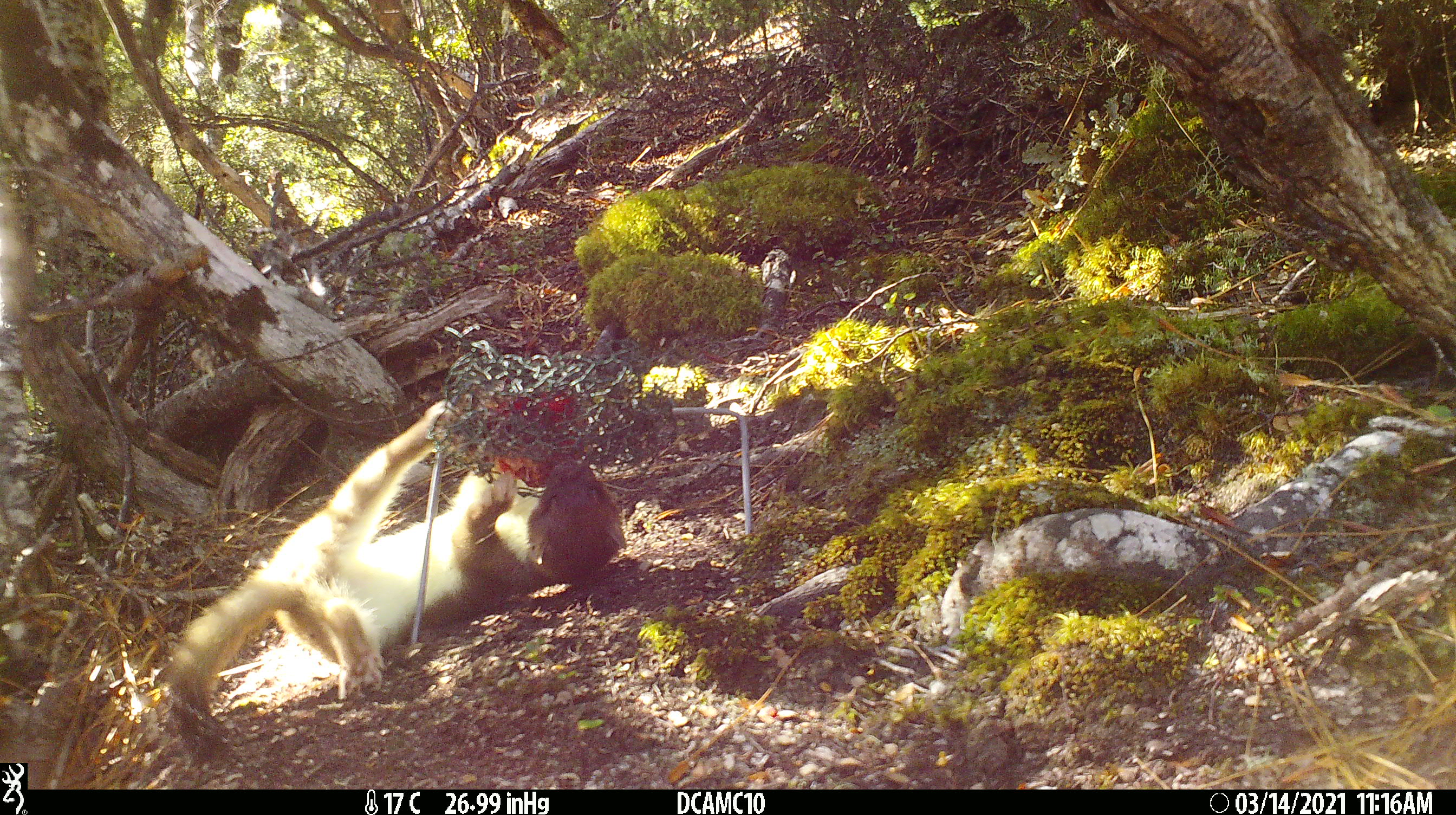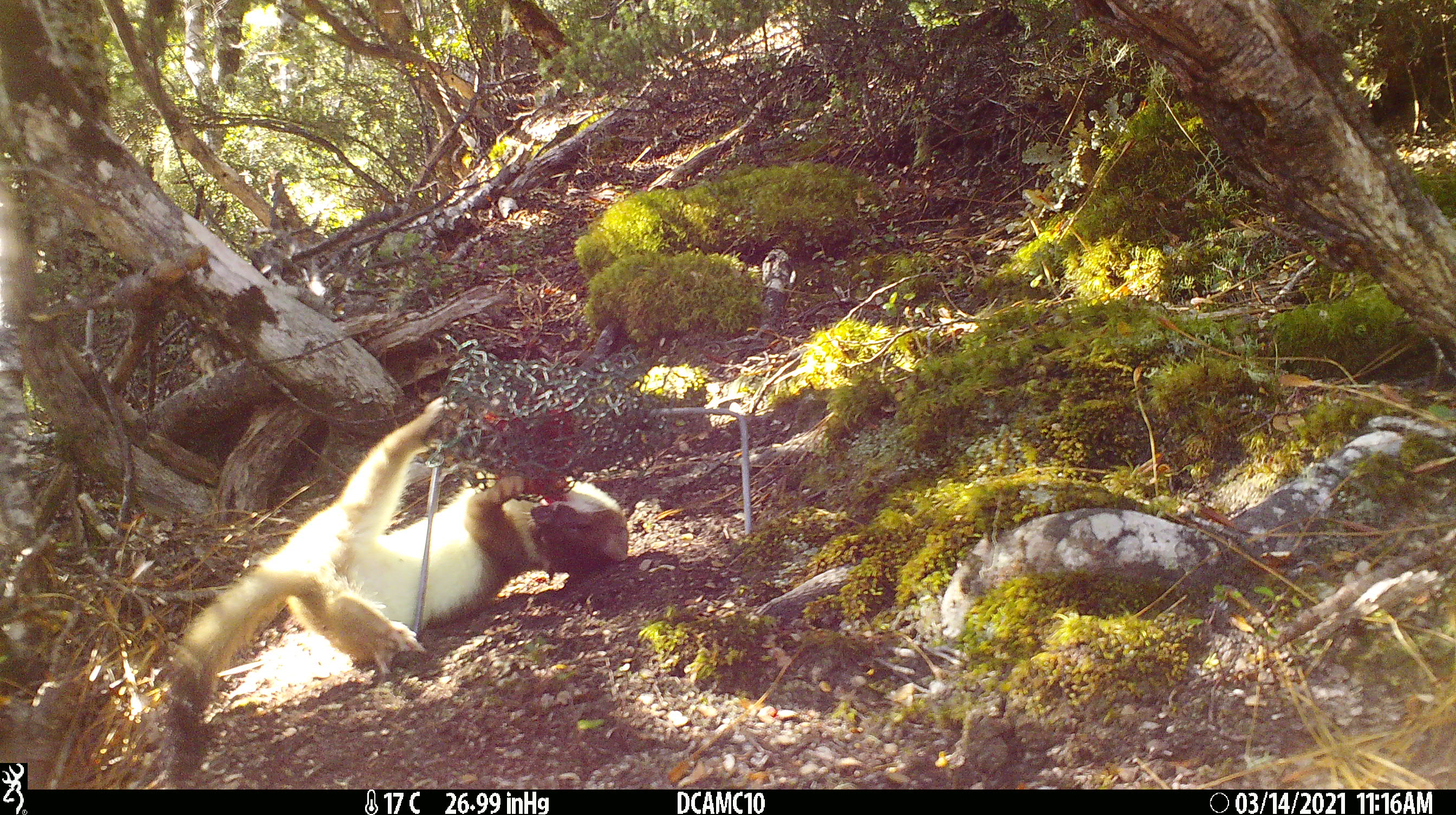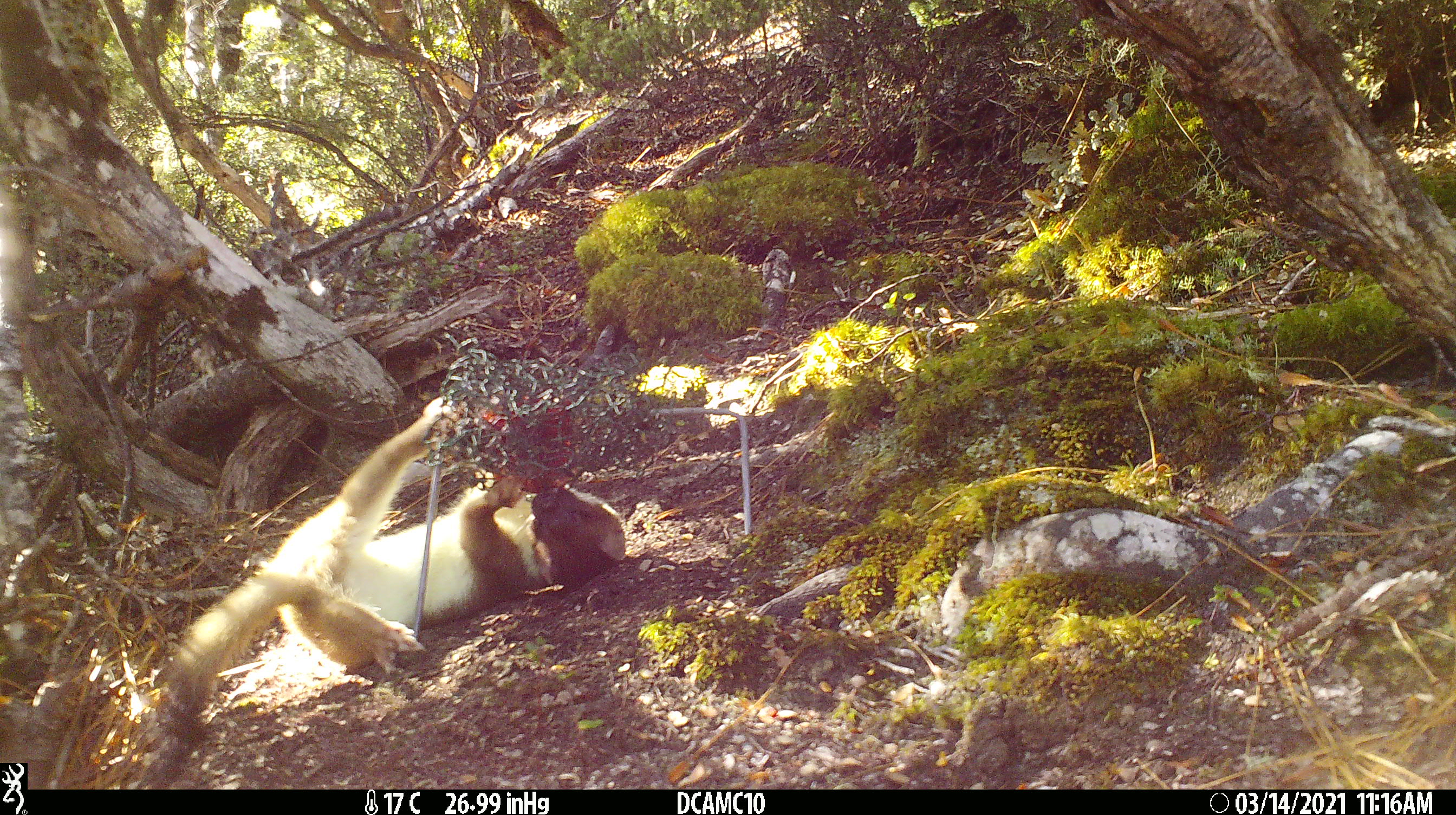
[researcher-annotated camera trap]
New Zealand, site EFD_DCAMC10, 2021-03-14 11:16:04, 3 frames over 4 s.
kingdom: Animalia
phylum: Chordata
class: Mammalia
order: Carnivora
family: Mustelidae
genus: Mustela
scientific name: Mustela erminea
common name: stoat